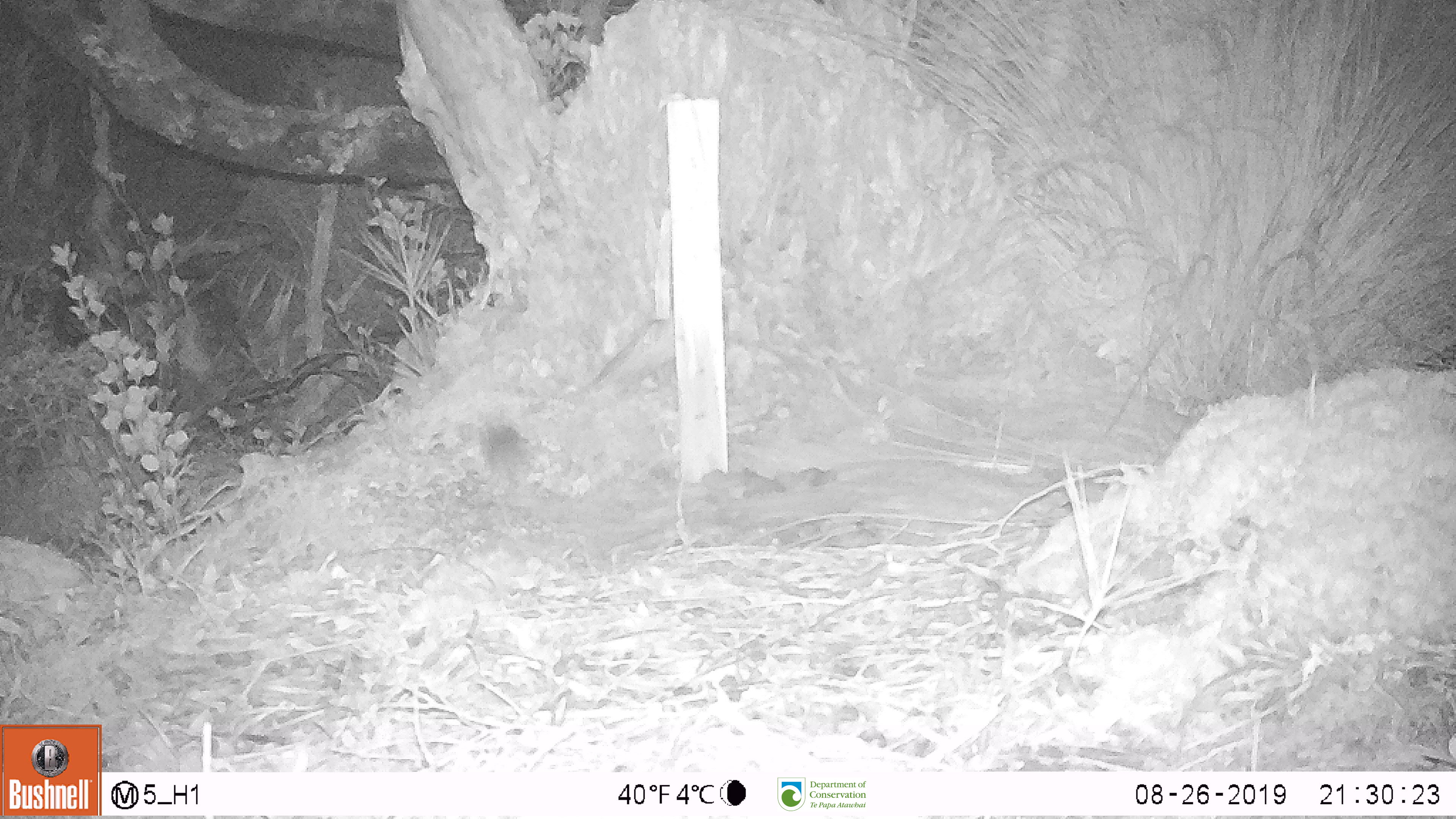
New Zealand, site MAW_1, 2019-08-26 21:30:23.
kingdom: Animalia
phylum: Chordata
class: Mammalia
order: Rodentia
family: Muridae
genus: Mus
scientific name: Mus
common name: mouse